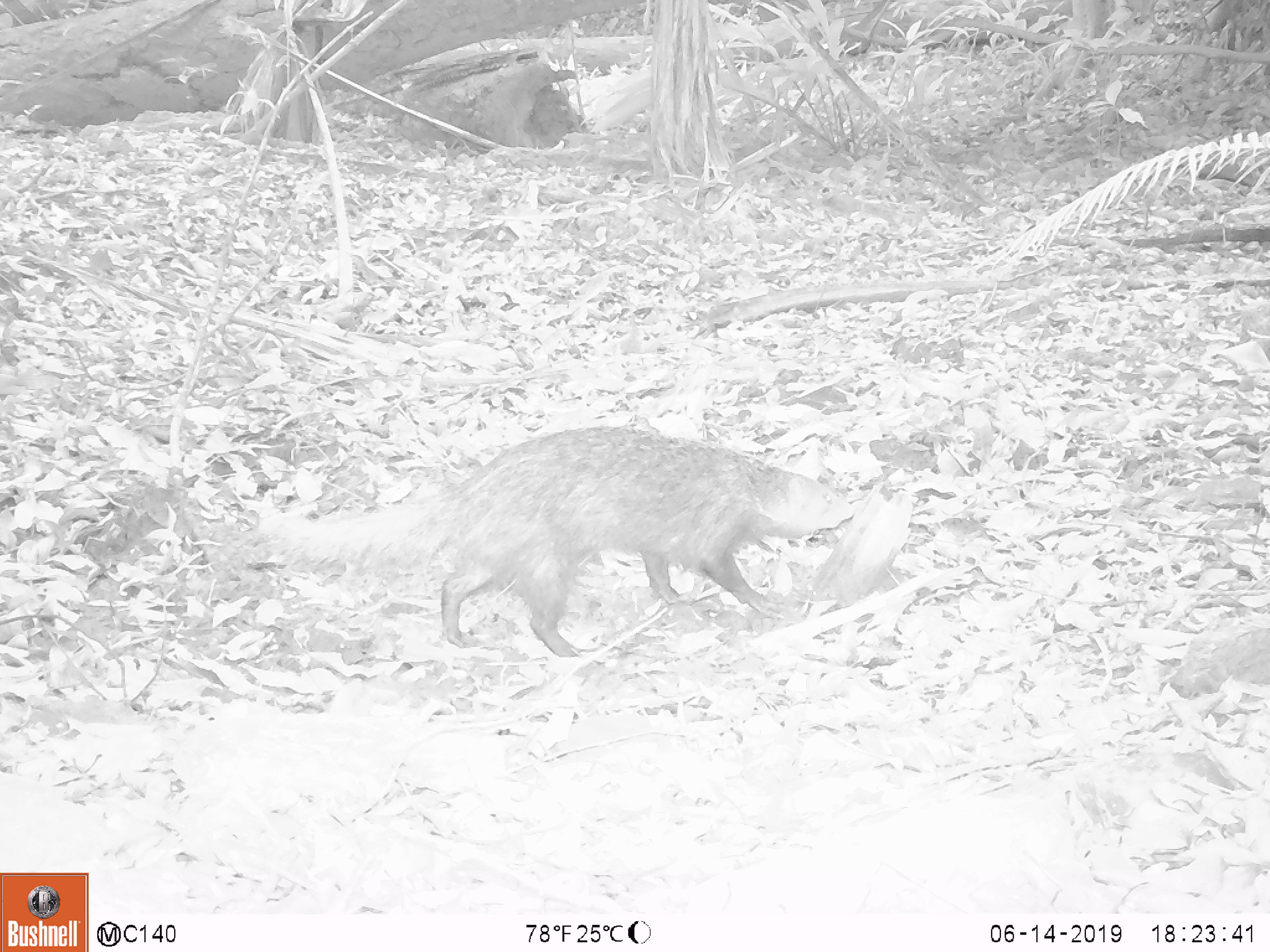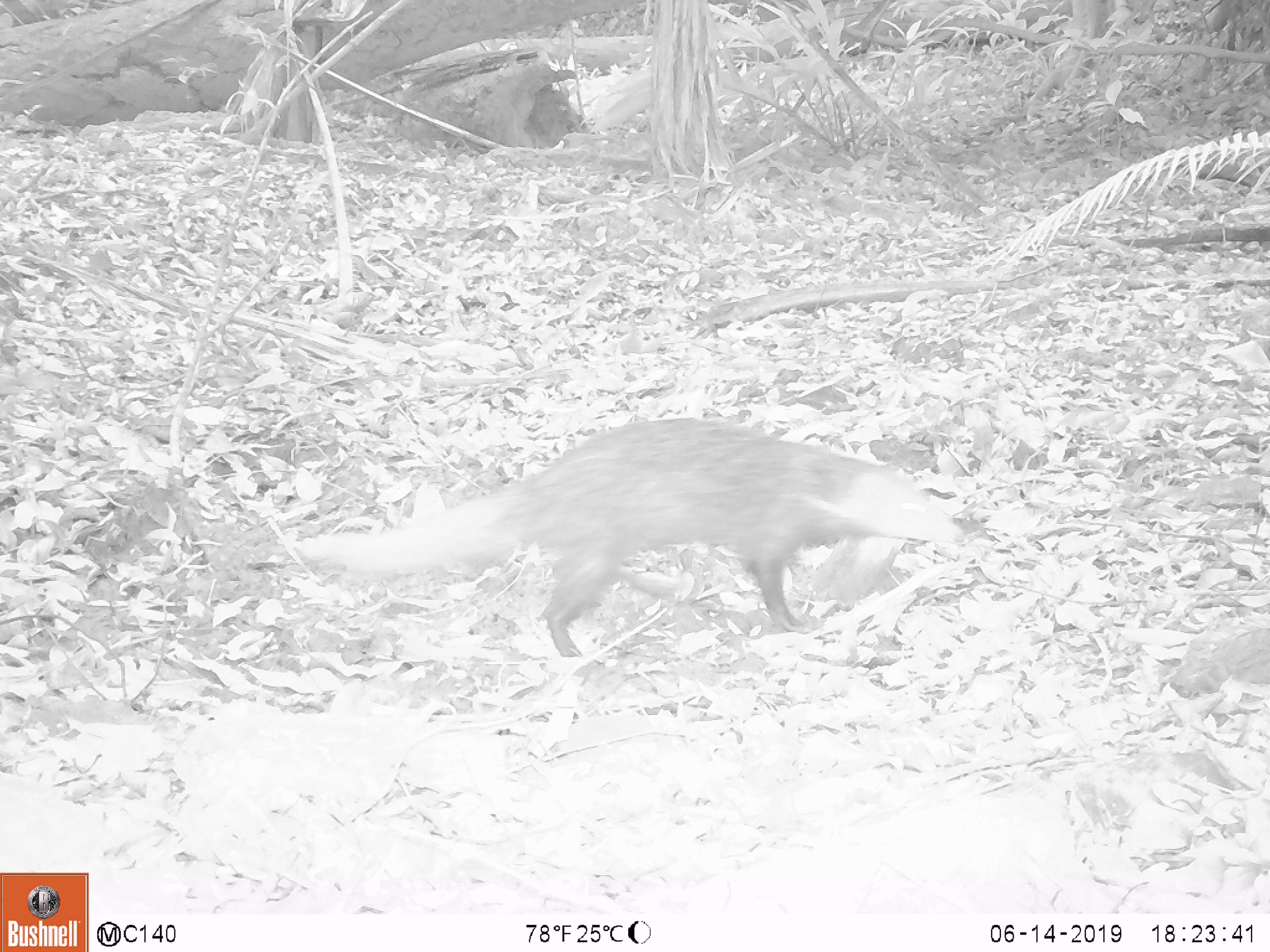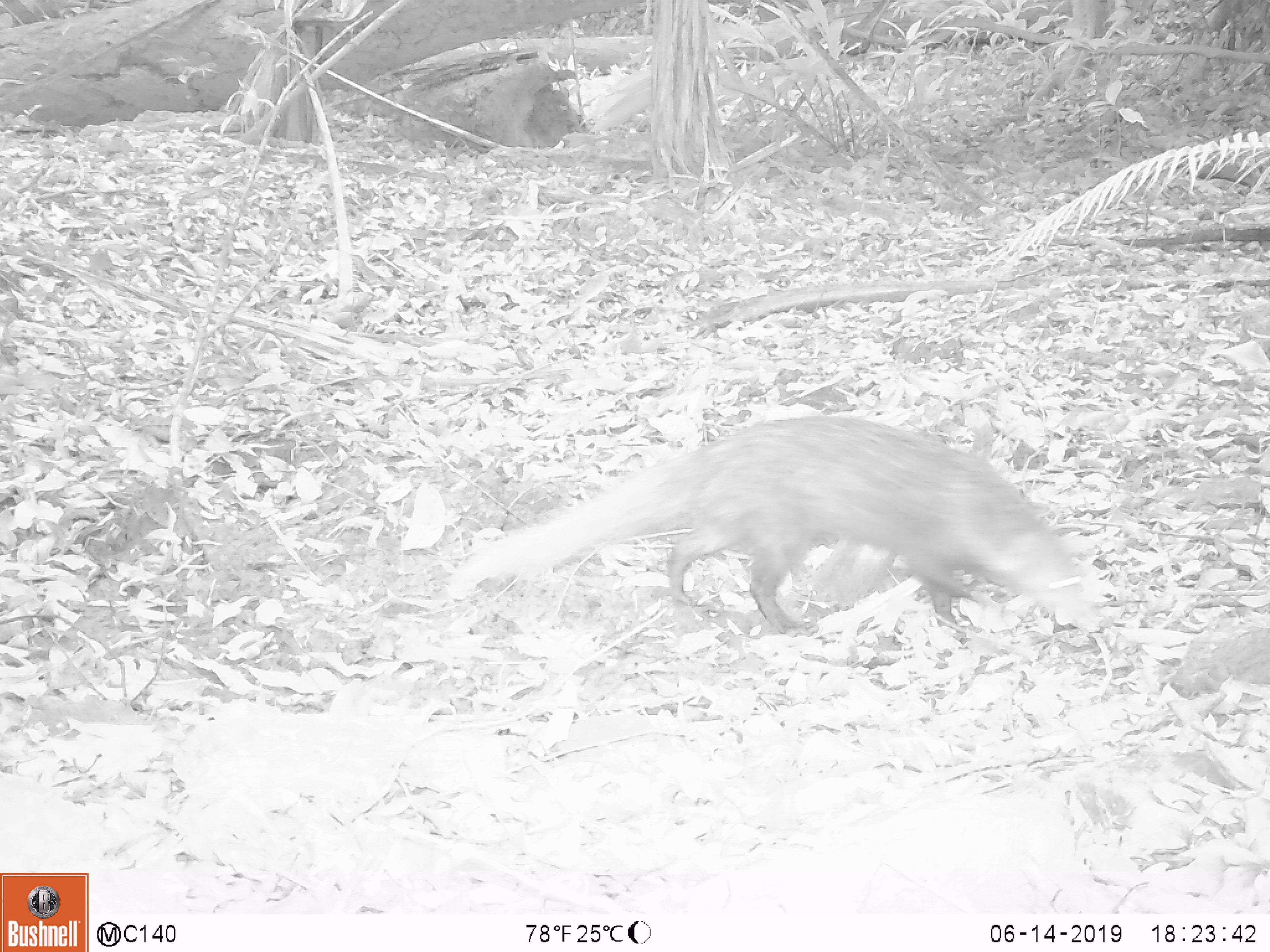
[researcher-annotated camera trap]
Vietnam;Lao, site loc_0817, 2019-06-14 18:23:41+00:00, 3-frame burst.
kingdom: Animalia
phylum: Chordata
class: Mammalia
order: Carnivora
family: Herpestidae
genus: Urva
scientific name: Urva urva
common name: crab-eating mongoose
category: crab eating mongoose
Crab eating mongoose (crab-eating mongoose) (Urva urva). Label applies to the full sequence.